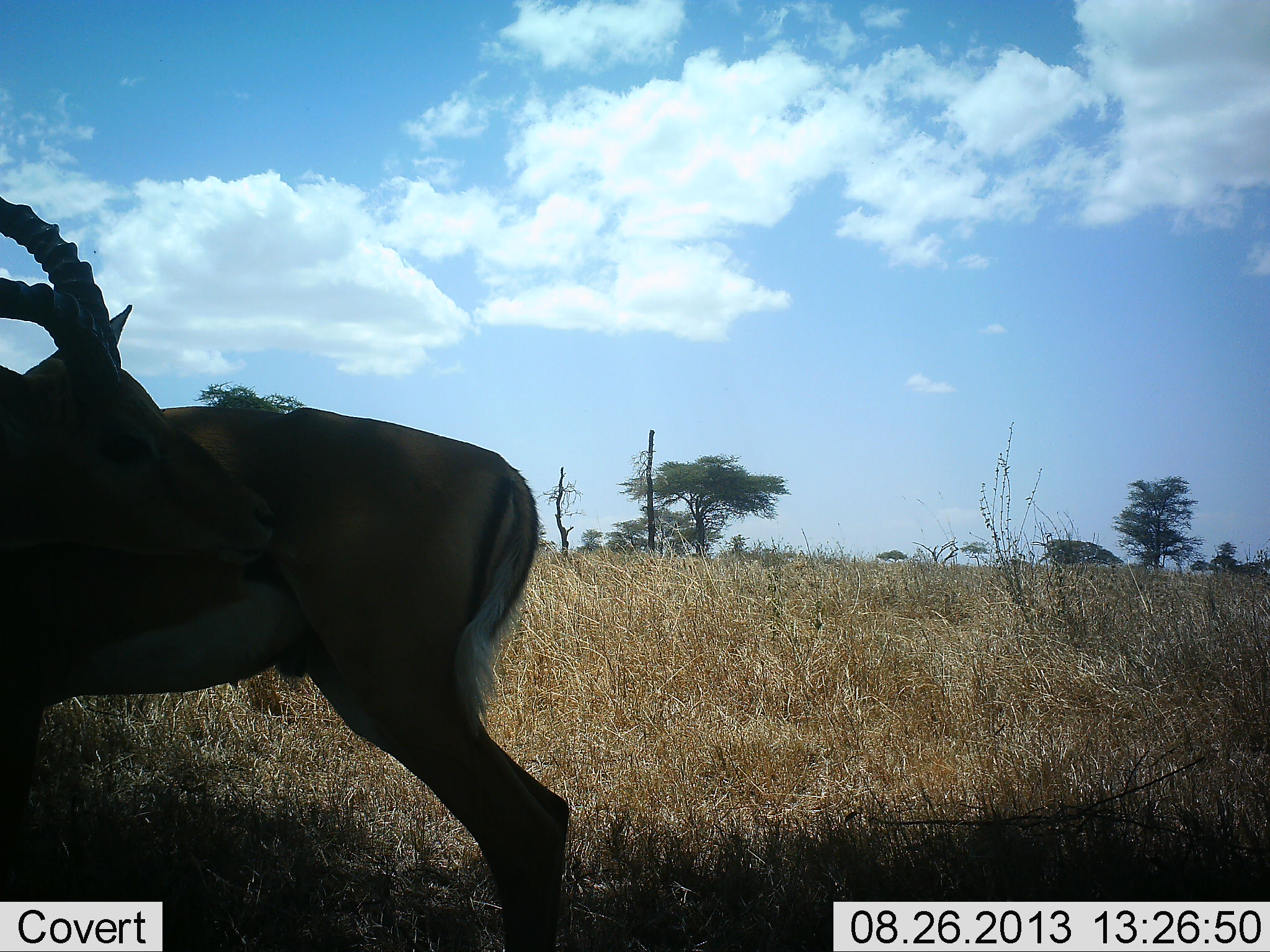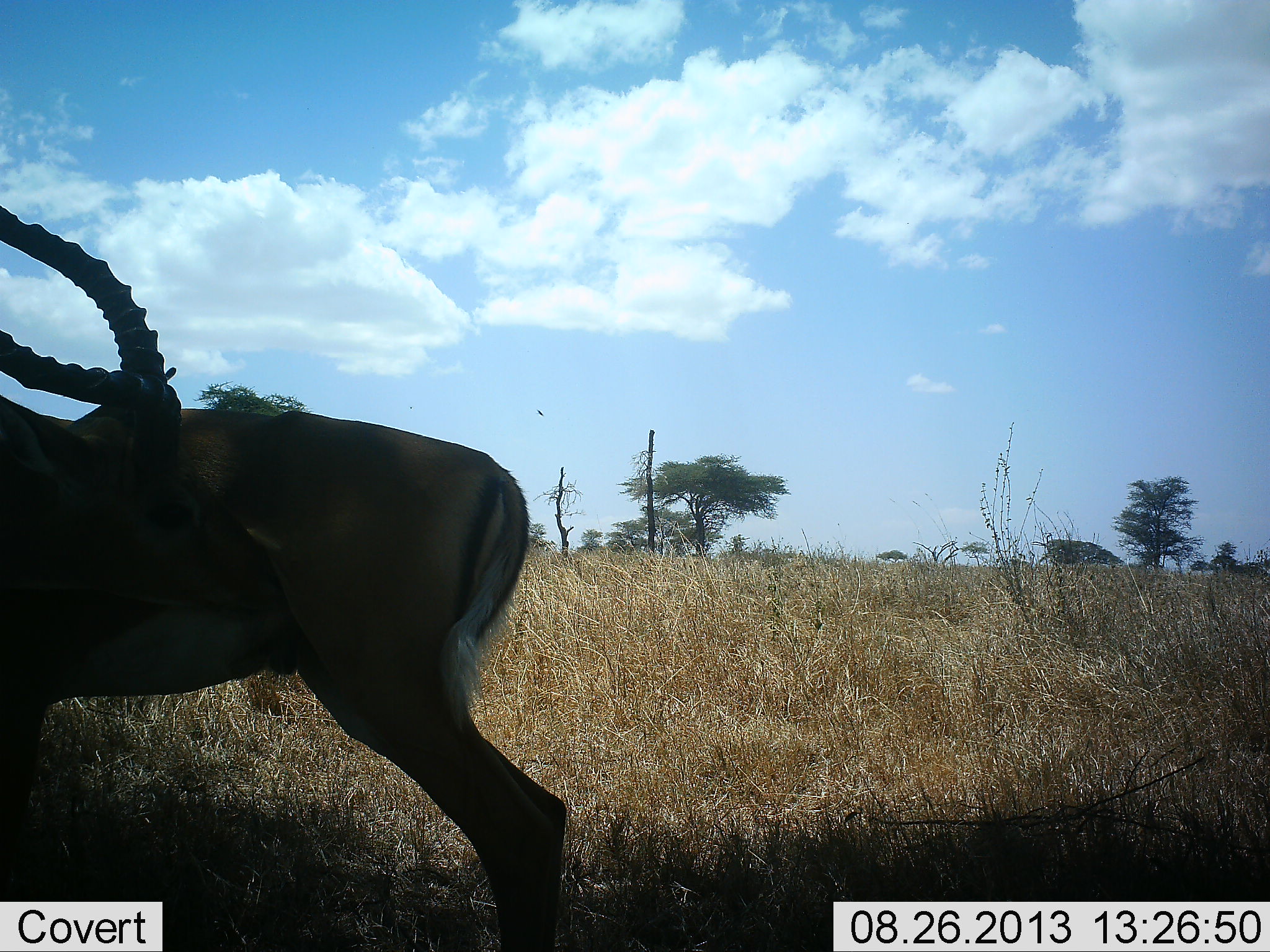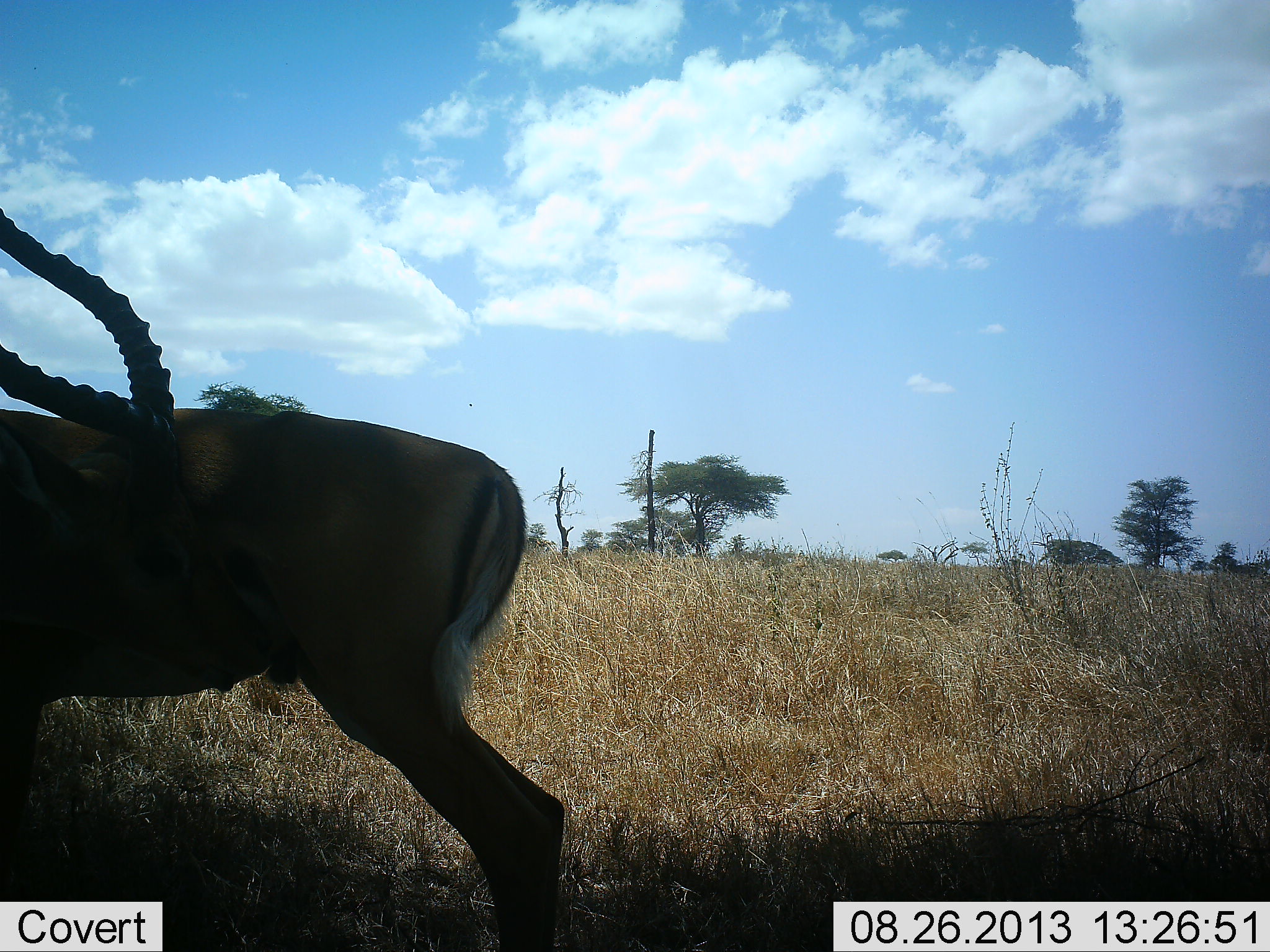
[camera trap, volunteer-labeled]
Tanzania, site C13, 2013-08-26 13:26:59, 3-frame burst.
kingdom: Animalia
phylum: Chordata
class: Mammalia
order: Artiodactyla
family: Bovidae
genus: Aepyceros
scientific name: Aepyceros melampus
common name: impala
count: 1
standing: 80%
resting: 7%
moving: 7%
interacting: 27%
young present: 0%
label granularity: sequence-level